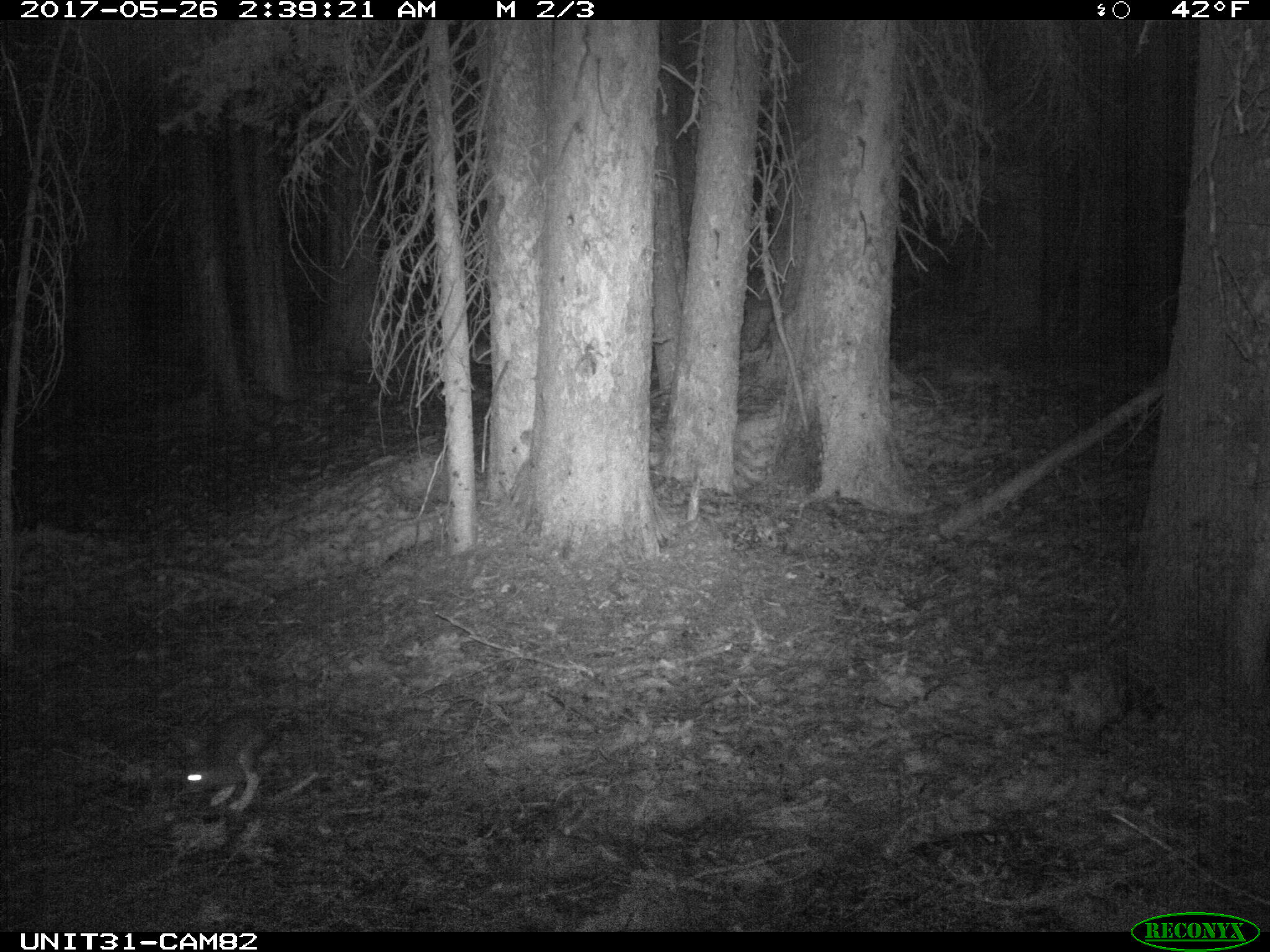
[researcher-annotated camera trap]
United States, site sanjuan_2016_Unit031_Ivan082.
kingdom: Animalia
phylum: Chordata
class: Mammalia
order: Lagomorpha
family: Leporidae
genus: Lepus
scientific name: Lepus americanus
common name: snowshoe hare